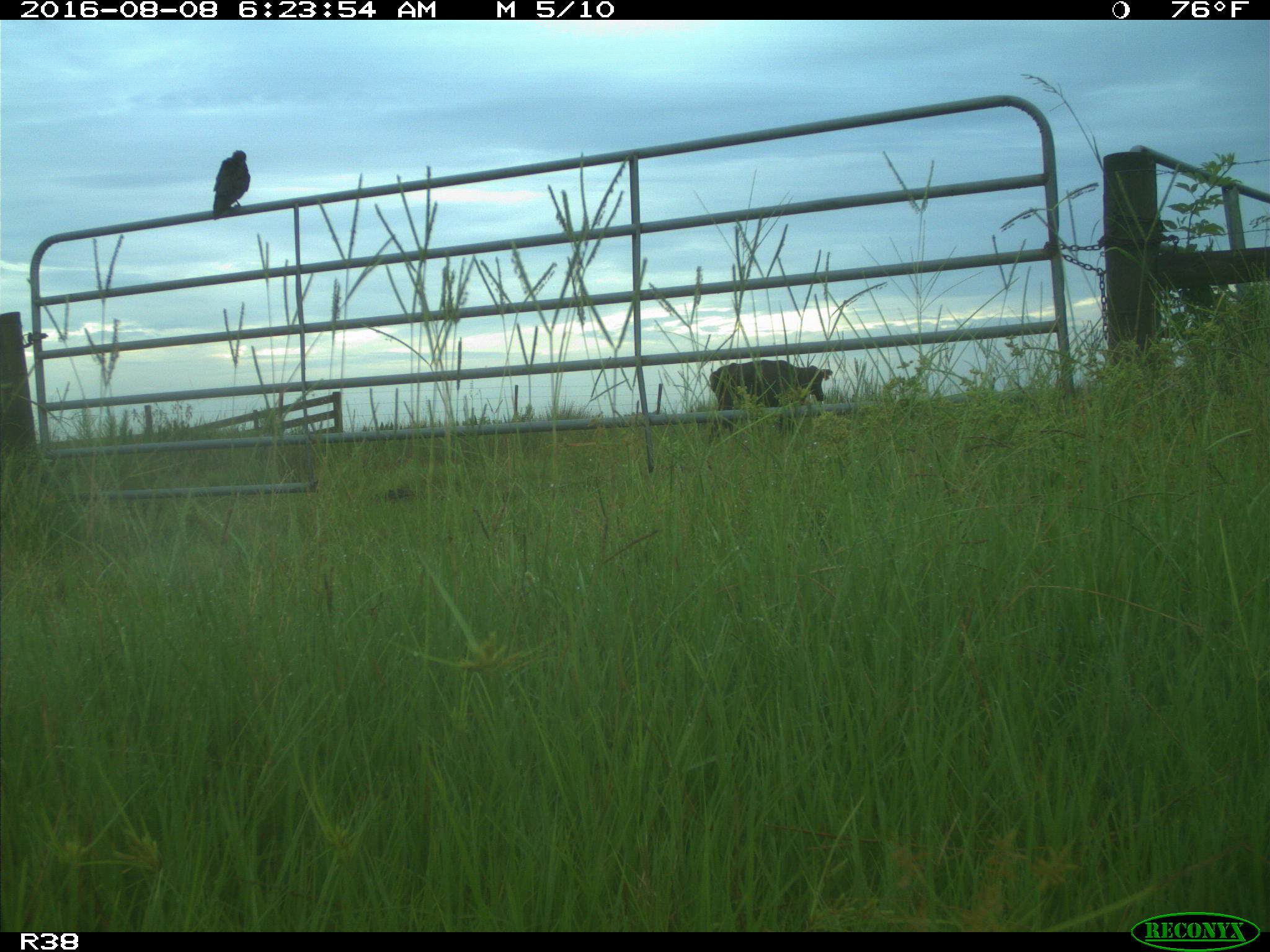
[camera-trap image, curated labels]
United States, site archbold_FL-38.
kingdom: Animalia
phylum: Chordata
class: Mammalia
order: Artiodactyla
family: Bovidae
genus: Bos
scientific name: Bos taurus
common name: domestic cow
Bos taurus (domestic cow).